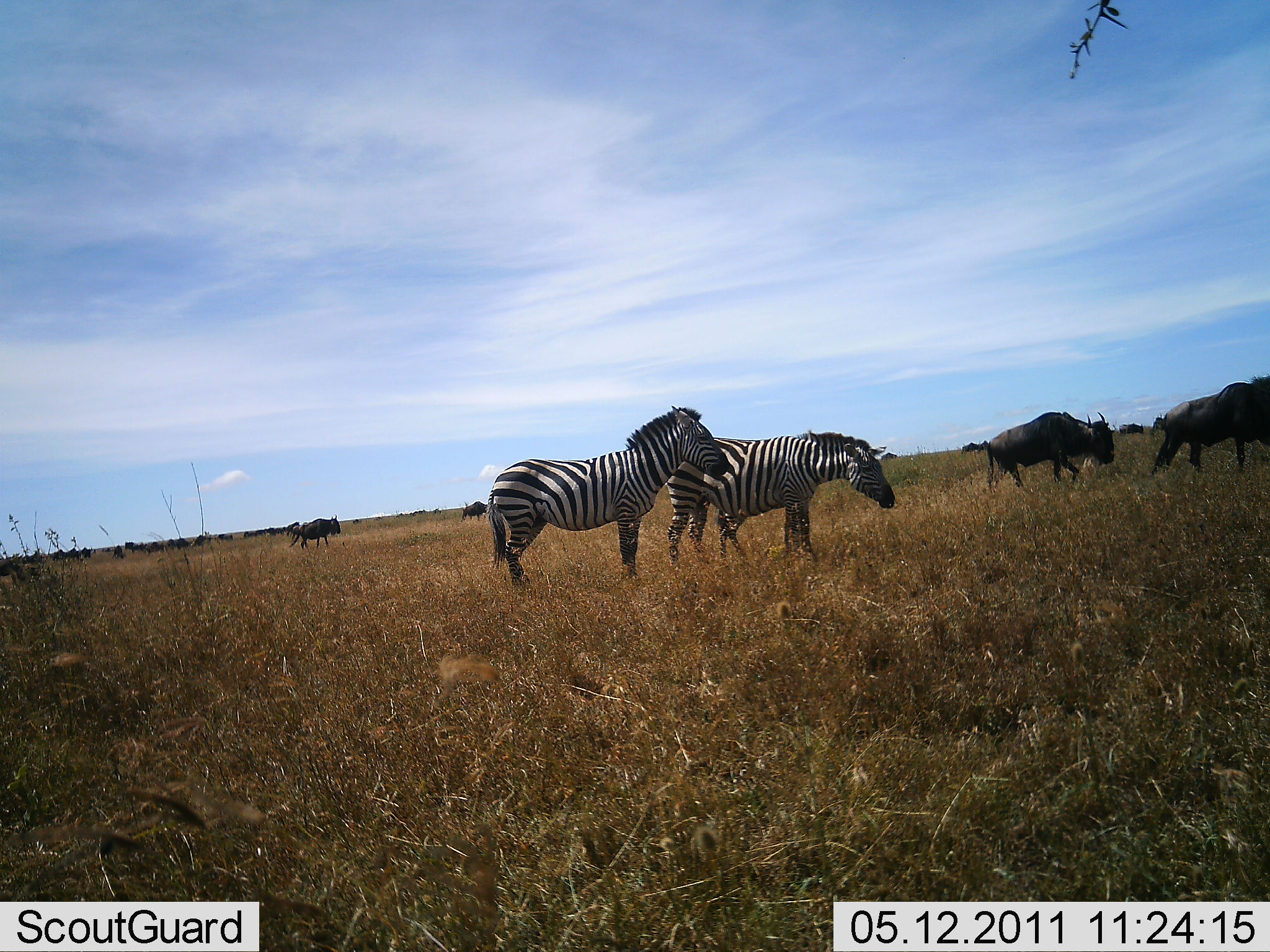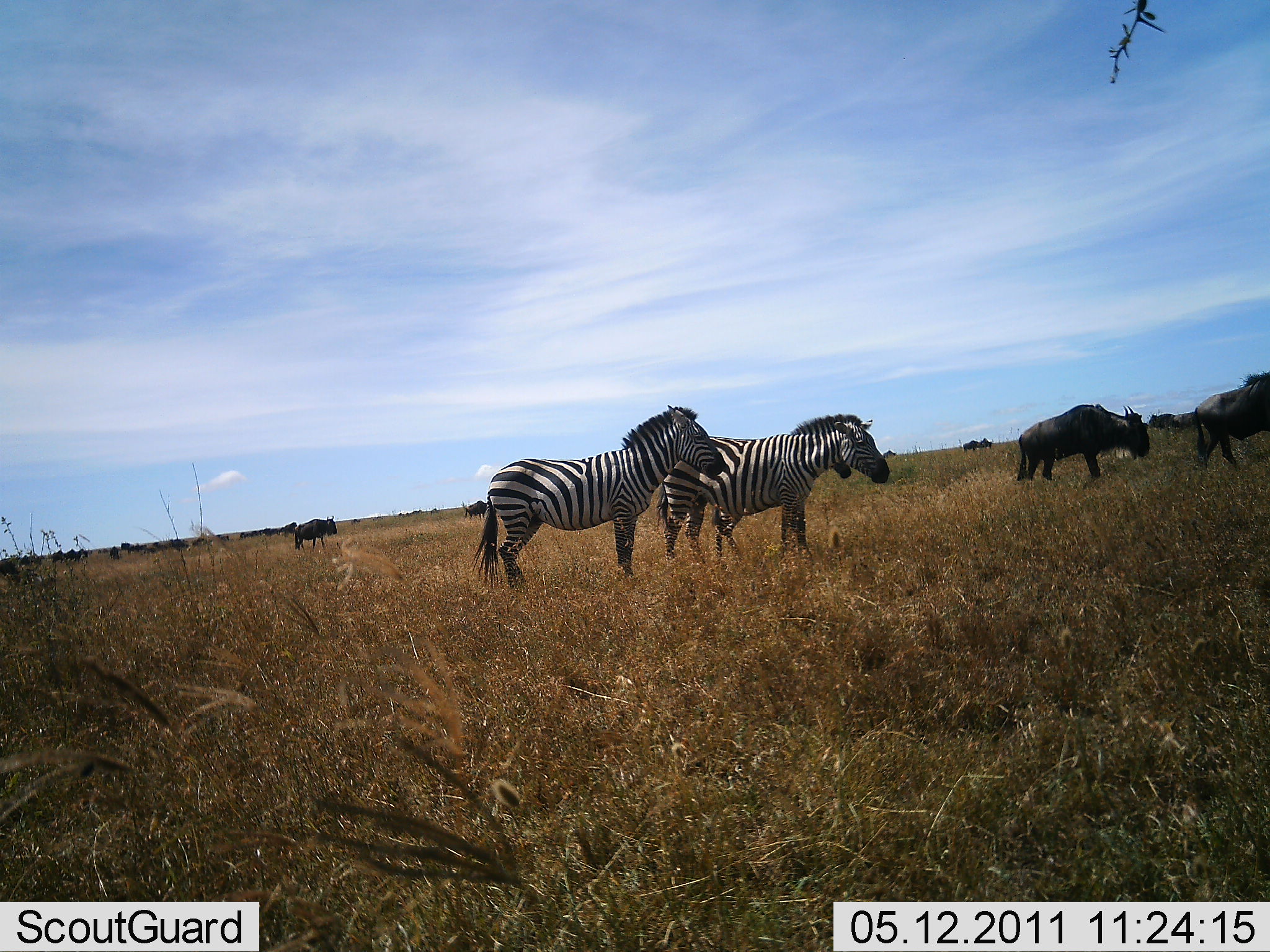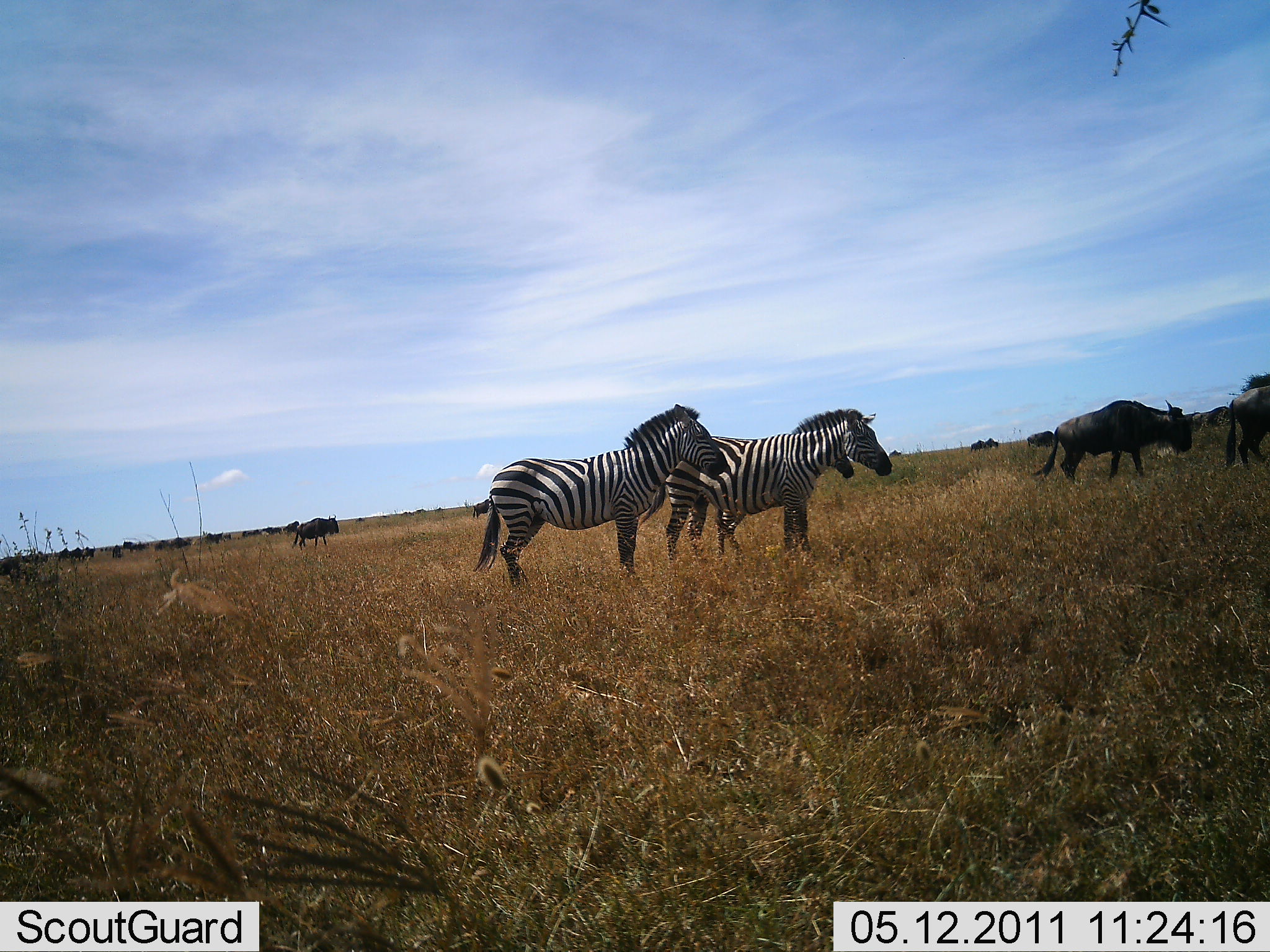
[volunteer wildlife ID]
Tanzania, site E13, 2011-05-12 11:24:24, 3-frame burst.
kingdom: Animalia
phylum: Chordata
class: Mammalia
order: Artiodactyla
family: Bovidae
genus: Connochaetes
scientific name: Connochaetes taurinus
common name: blue wildebeest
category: wildebeest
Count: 11-50.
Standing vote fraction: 45%.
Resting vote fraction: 0%.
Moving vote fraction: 82%.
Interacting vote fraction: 0%.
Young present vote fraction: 0%.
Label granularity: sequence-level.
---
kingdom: Animalia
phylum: Chordata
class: Mammalia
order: Perissodactyla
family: Equidae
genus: Equus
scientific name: Equus quagga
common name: plains zebra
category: zebra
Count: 3.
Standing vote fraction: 92%.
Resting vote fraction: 8%.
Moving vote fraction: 8%.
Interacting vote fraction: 0%.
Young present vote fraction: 0%.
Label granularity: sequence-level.